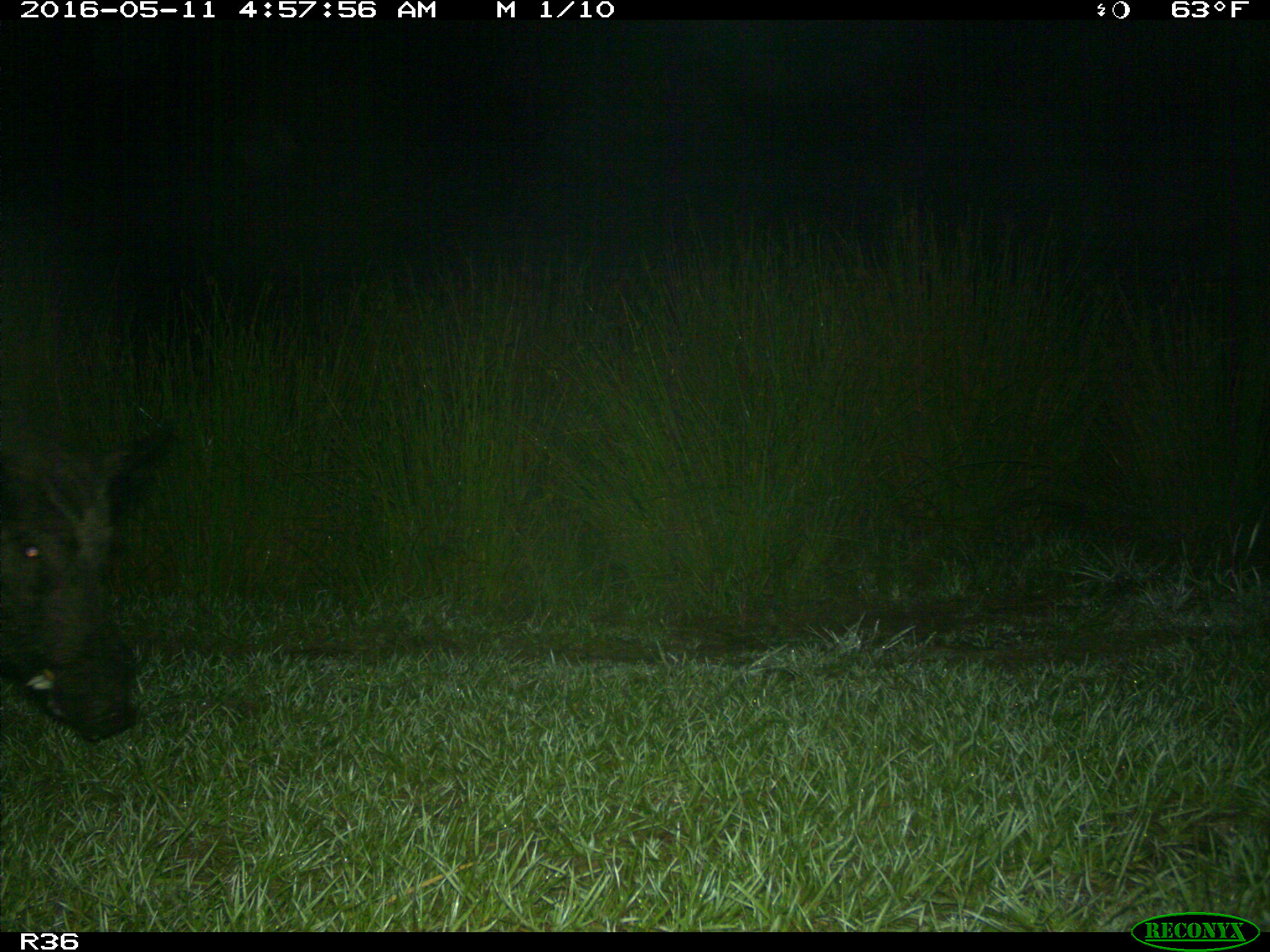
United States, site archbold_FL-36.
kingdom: Animalia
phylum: Chordata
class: Mammalia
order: Artiodactyla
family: Suidae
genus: Sus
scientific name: Sus scrofa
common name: wild boar